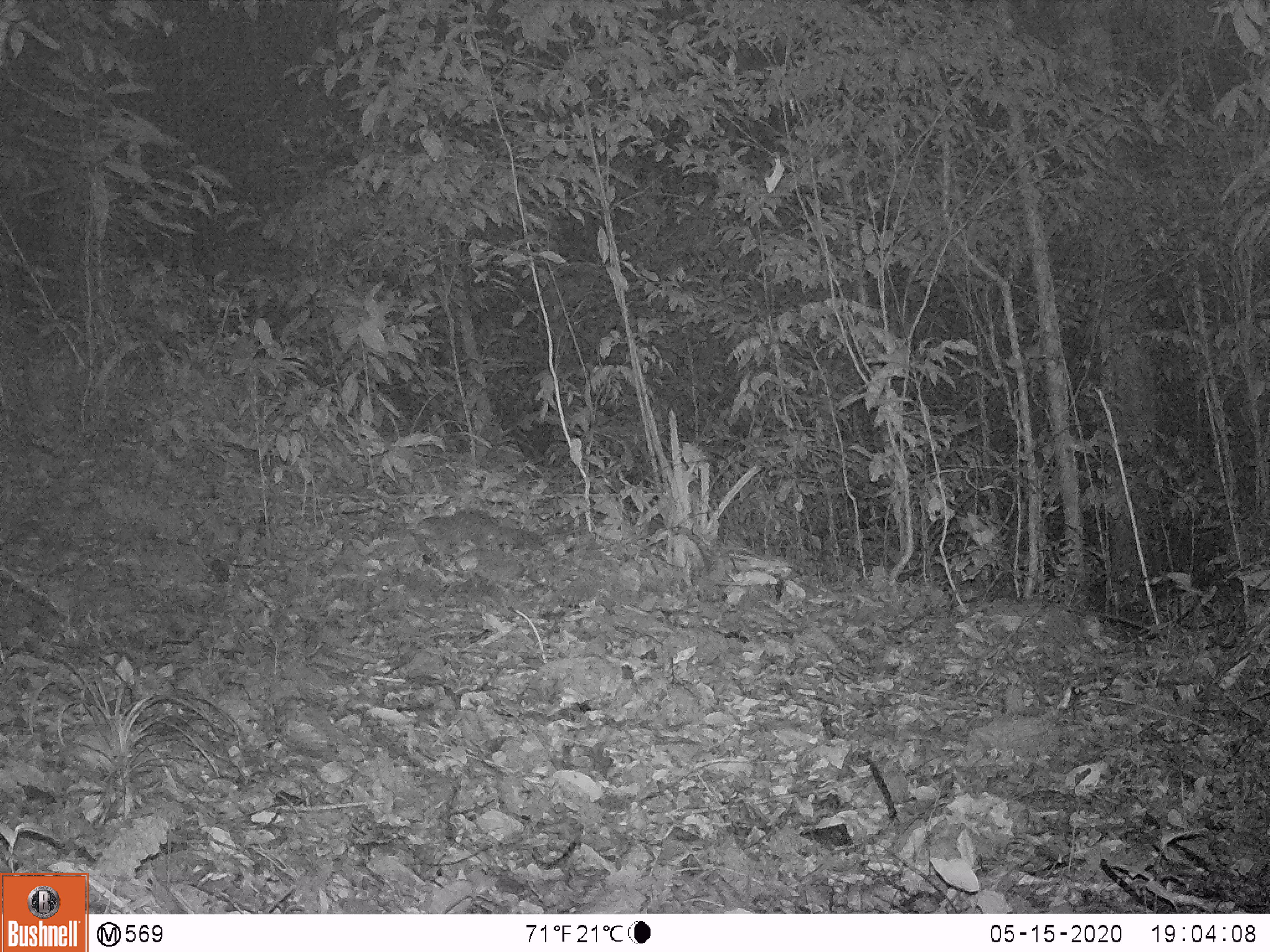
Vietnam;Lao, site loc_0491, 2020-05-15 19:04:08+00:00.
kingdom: Animalia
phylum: Chordata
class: Mammalia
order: Carnivora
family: Mustelidae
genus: Melogale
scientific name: Melogale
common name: ferret badger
Ferret badger (Melogale). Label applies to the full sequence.